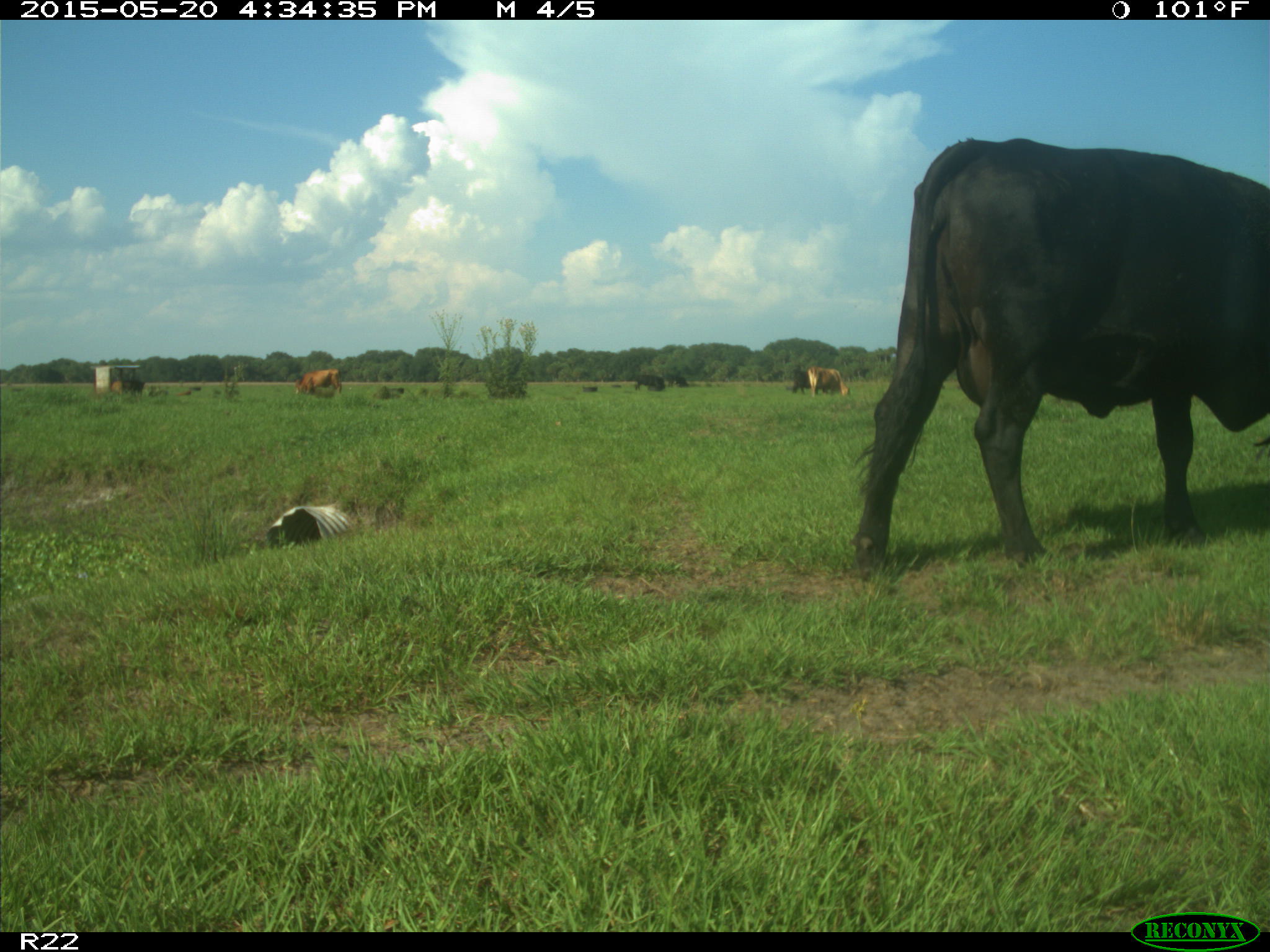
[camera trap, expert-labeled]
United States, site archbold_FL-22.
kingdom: Animalia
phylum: Chordata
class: Mammalia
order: Artiodactyla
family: Bovidae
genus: Bos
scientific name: Bos taurus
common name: domestic cow